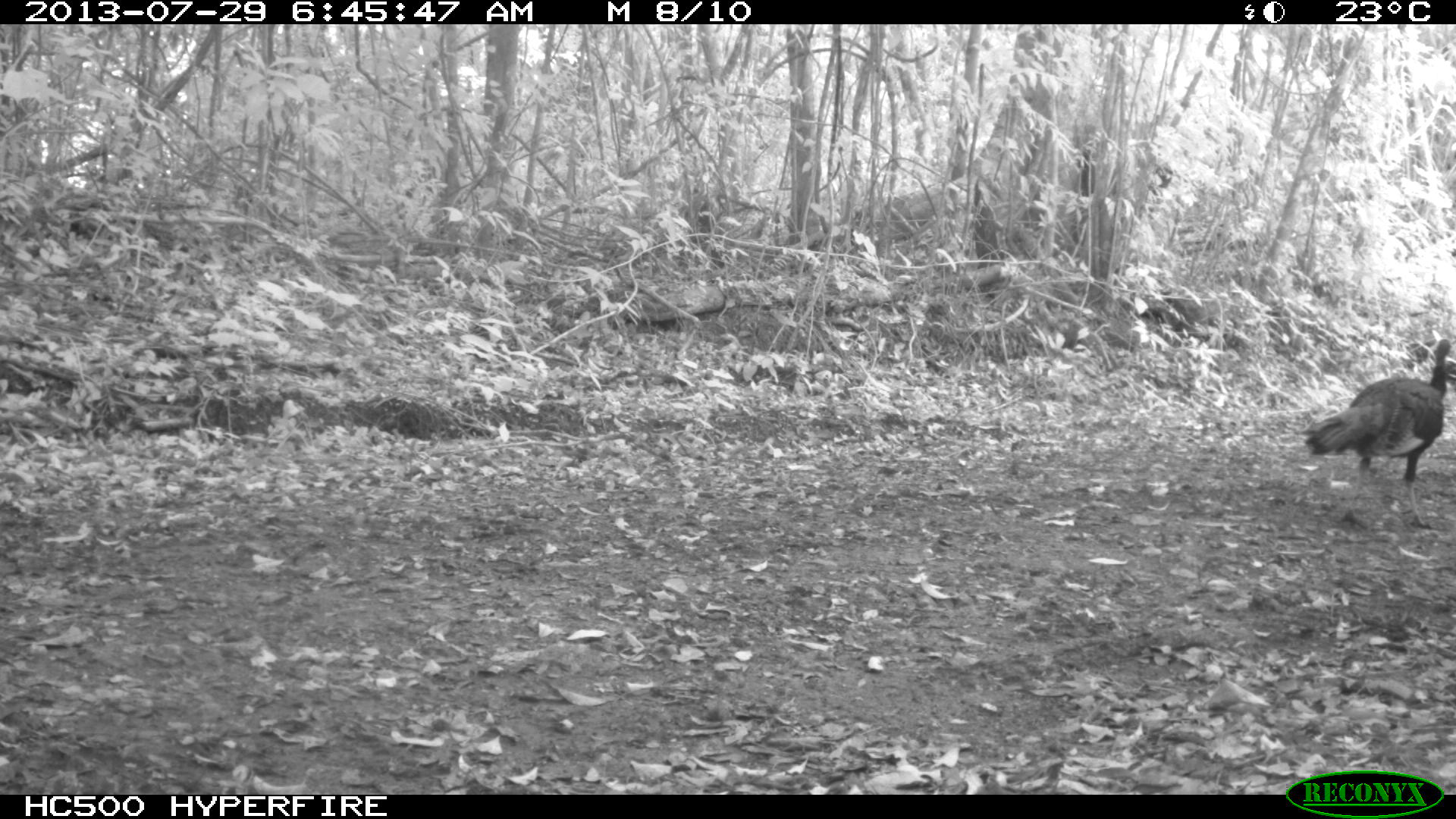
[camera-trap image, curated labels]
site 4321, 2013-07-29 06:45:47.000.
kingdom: Animalia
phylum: Chordata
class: Aves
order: Galliformes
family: Phasianidae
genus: Meleagris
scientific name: Meleagris ocellata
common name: ocellated turkey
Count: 2.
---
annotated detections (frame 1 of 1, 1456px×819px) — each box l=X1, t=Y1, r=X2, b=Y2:
meleagris ocellata: l=1302, t=338, r=1456, b=529